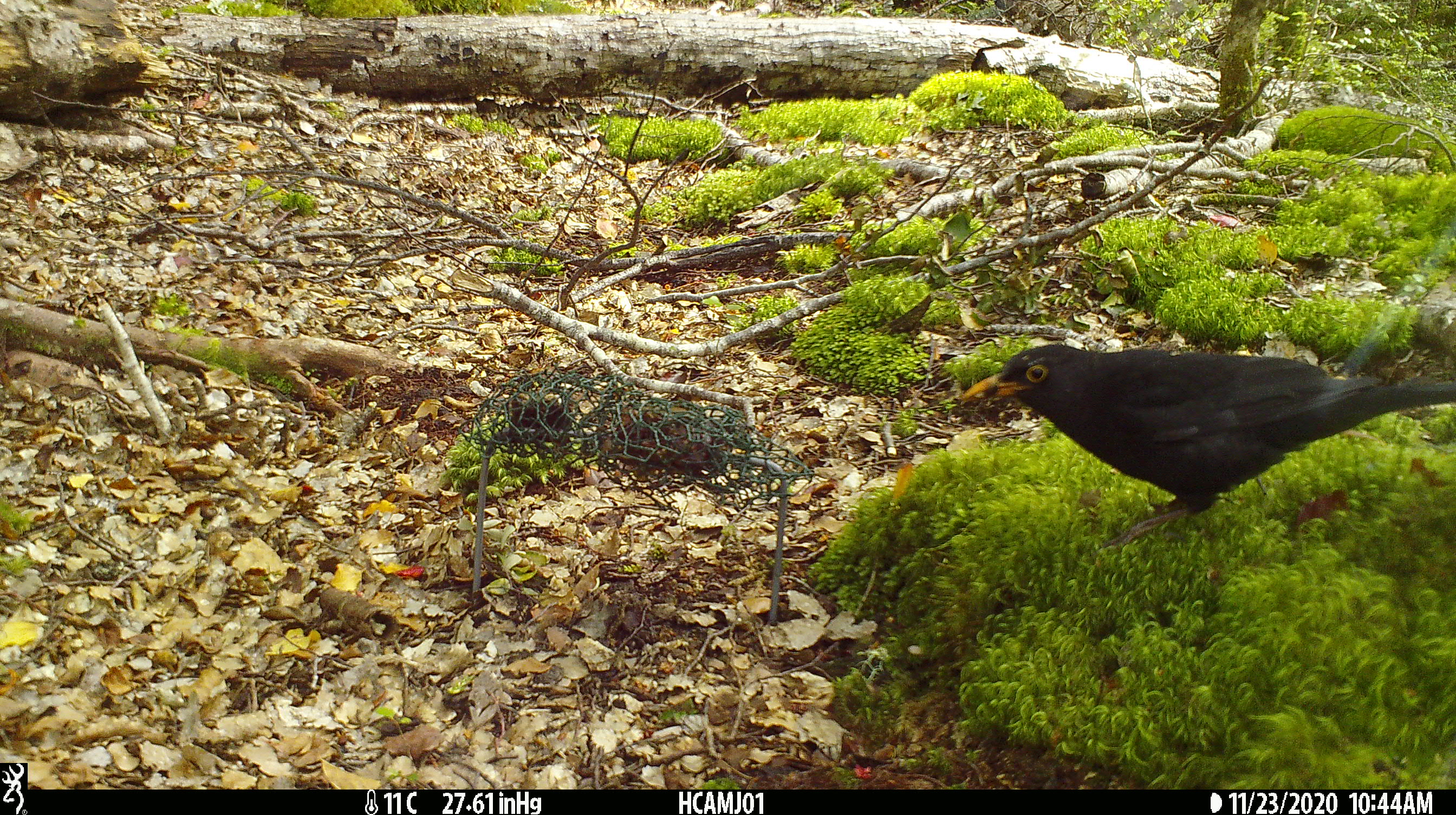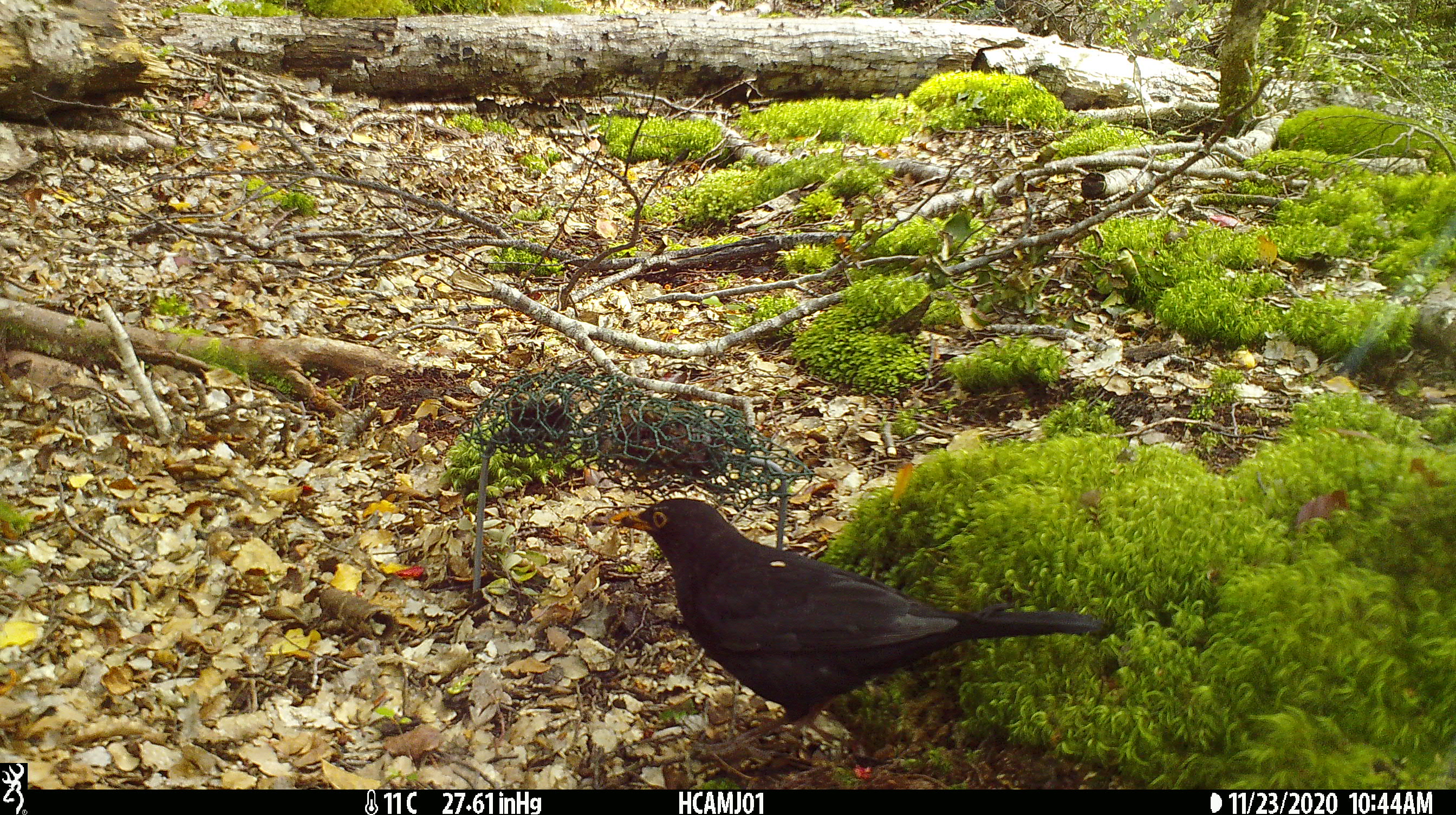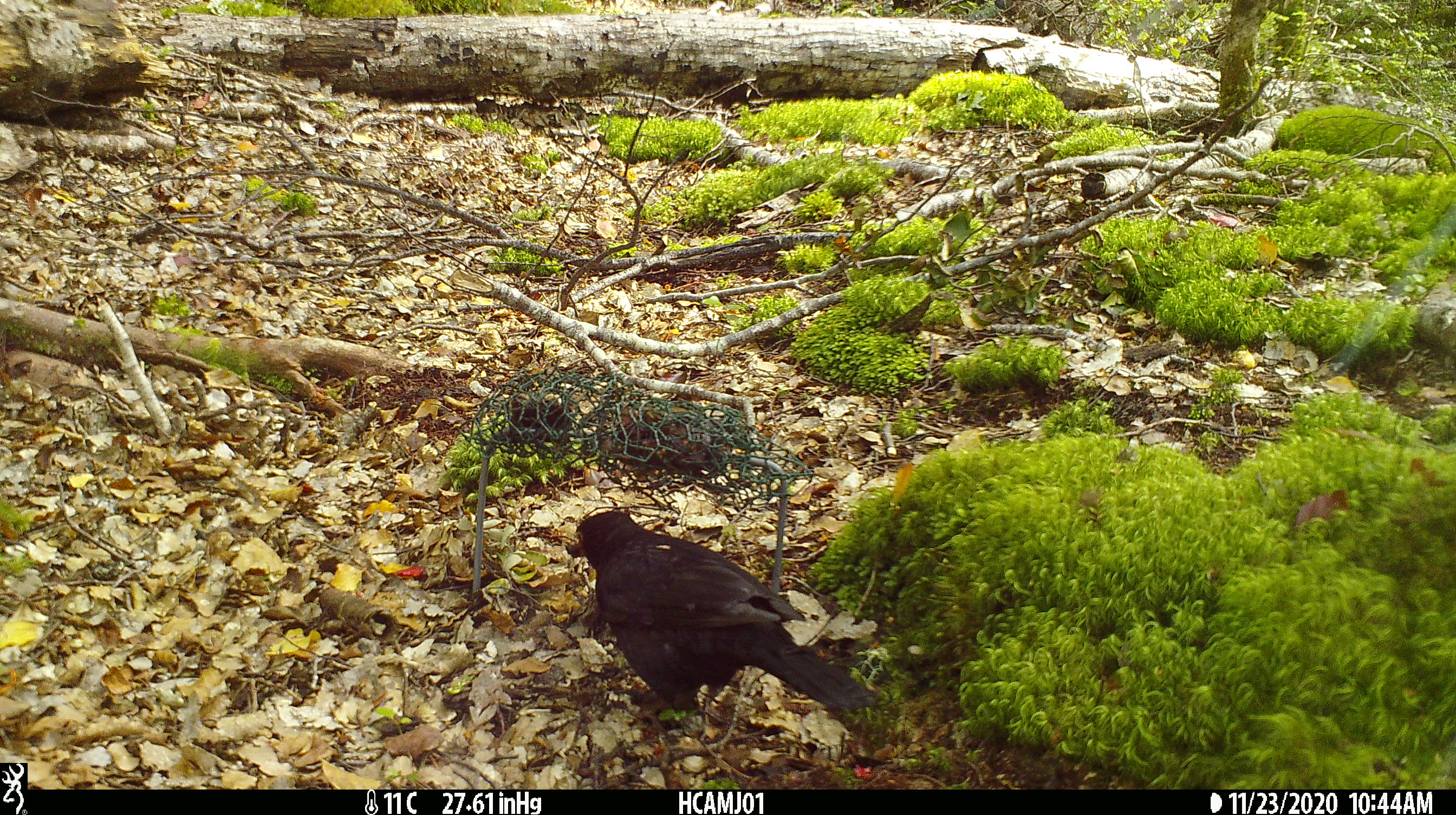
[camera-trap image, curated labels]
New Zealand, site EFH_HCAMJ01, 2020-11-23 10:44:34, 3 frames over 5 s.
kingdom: Animalia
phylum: Chordata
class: Aves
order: Passeriformes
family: Turdidae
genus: Turdus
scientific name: Turdus merula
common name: eurasian blackbird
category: blackbird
Blackbird (eurasian blackbird) (Turdus merula).